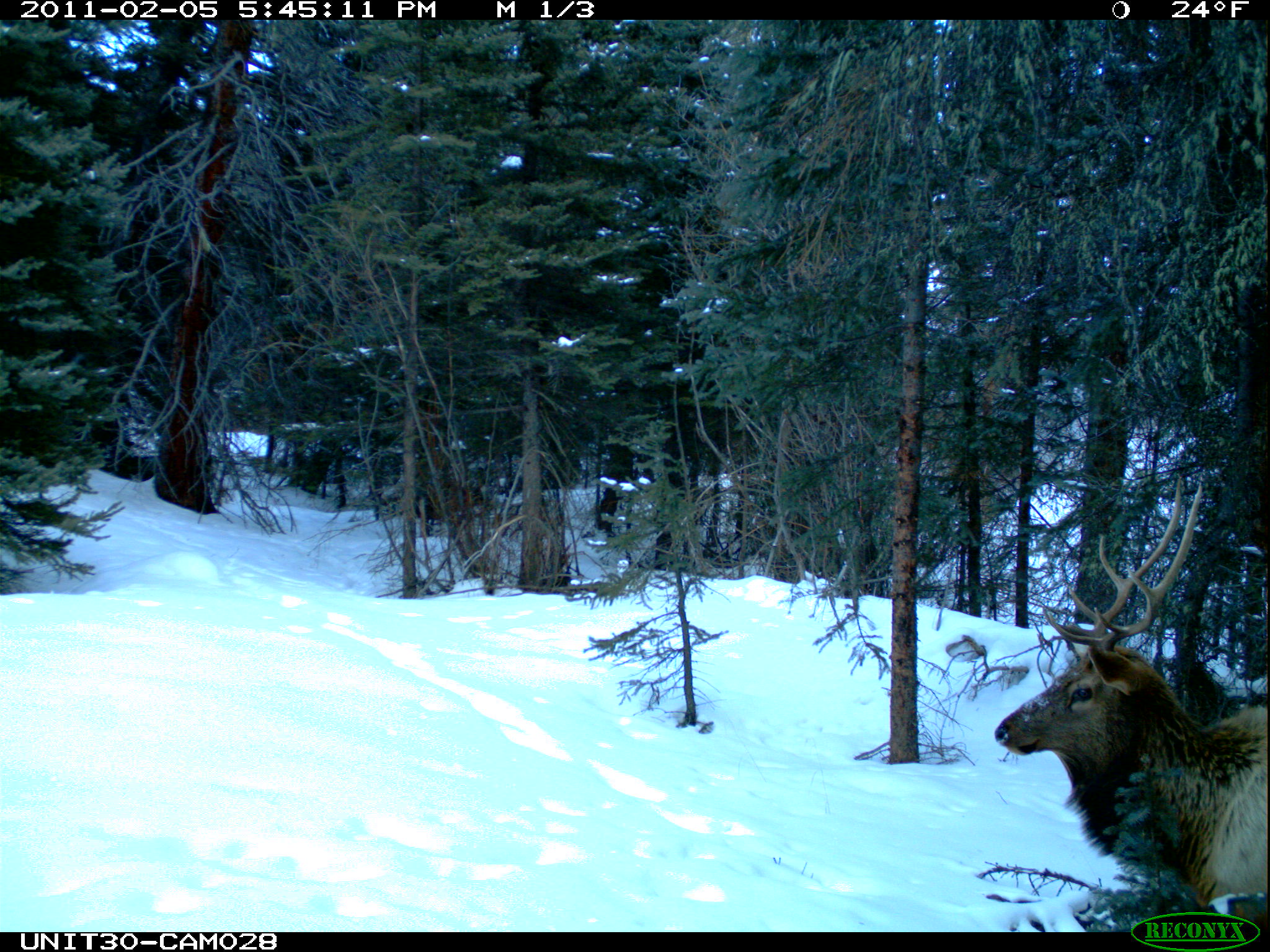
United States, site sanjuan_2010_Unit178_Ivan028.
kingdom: Animalia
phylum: Chordata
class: Mammalia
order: Artiodactyla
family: Cervidae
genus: Cervus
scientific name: Cervus elaphus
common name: red deer